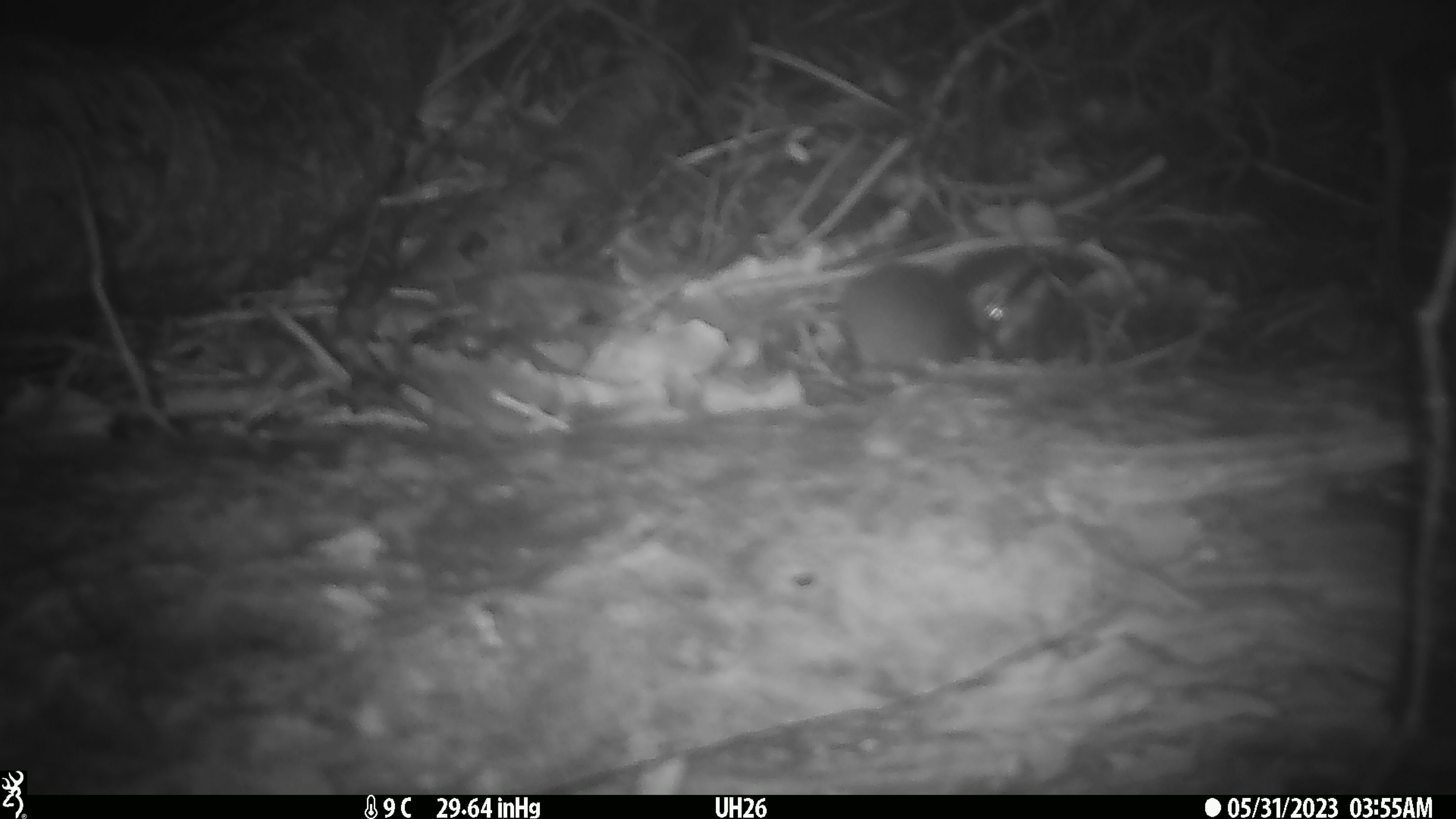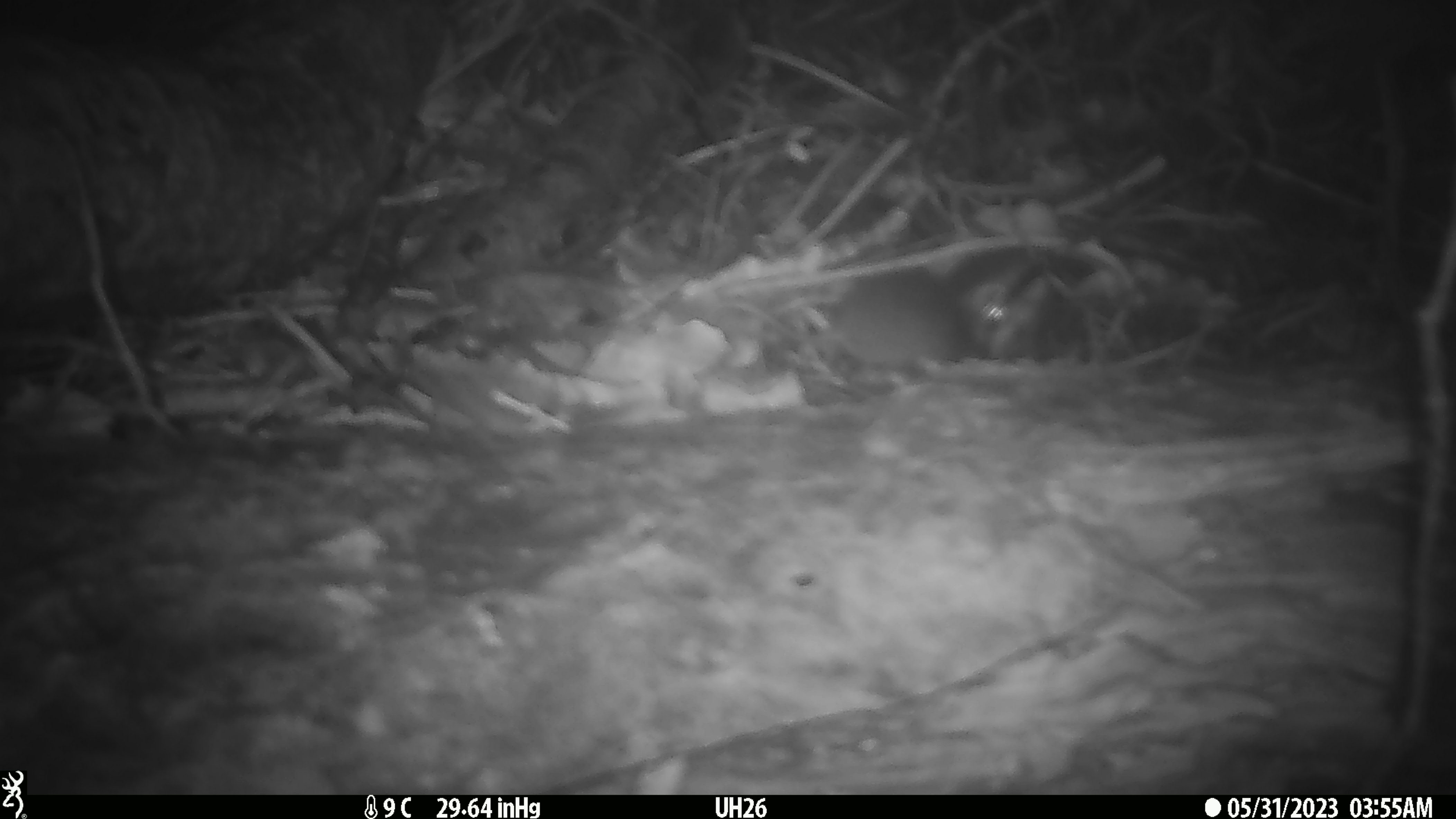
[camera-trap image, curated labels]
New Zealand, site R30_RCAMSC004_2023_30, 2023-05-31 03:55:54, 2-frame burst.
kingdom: Animalia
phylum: Chordata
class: Mammalia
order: Rodentia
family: Muridae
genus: Mus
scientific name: Mus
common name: mouse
Mouse (Mus).